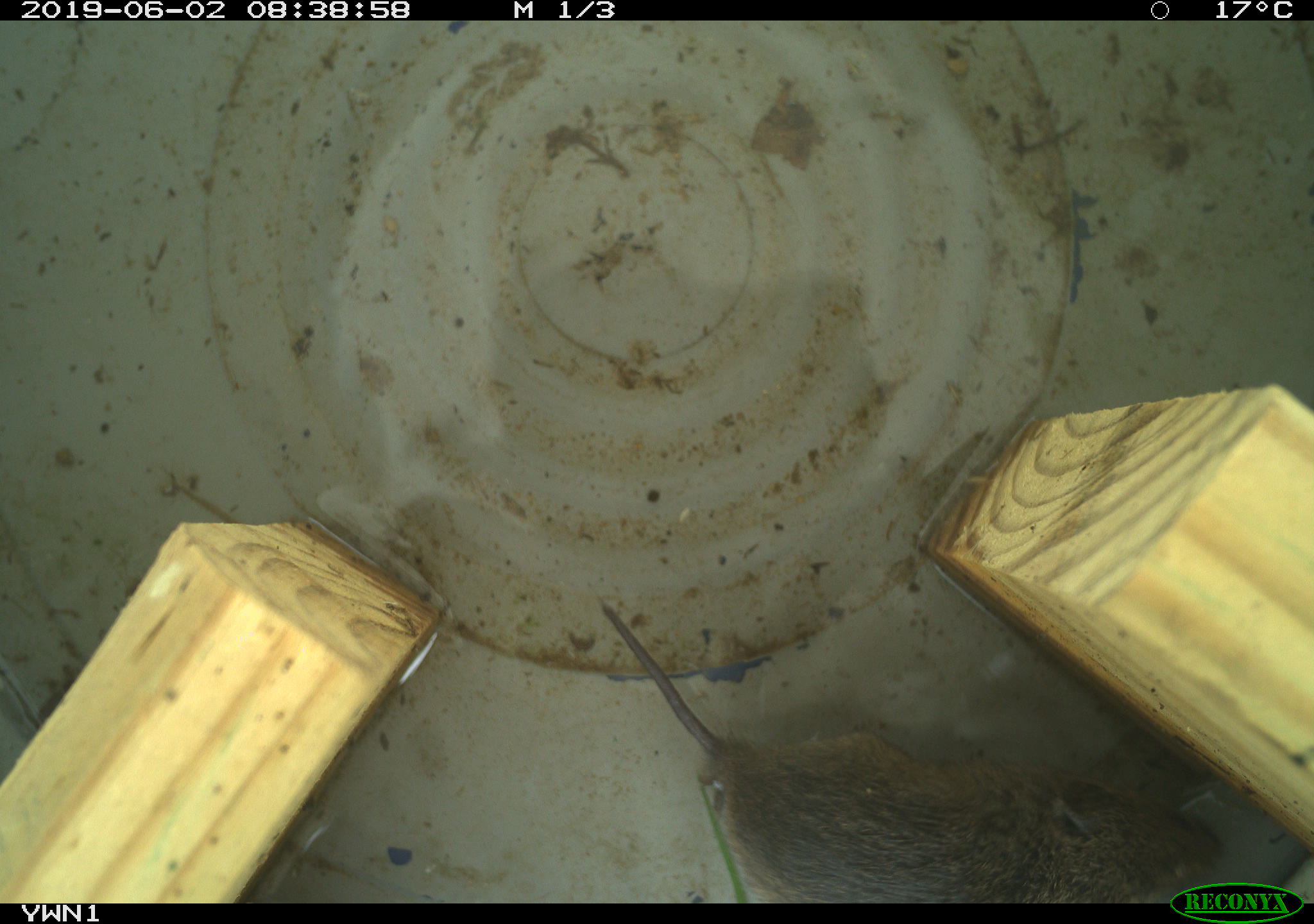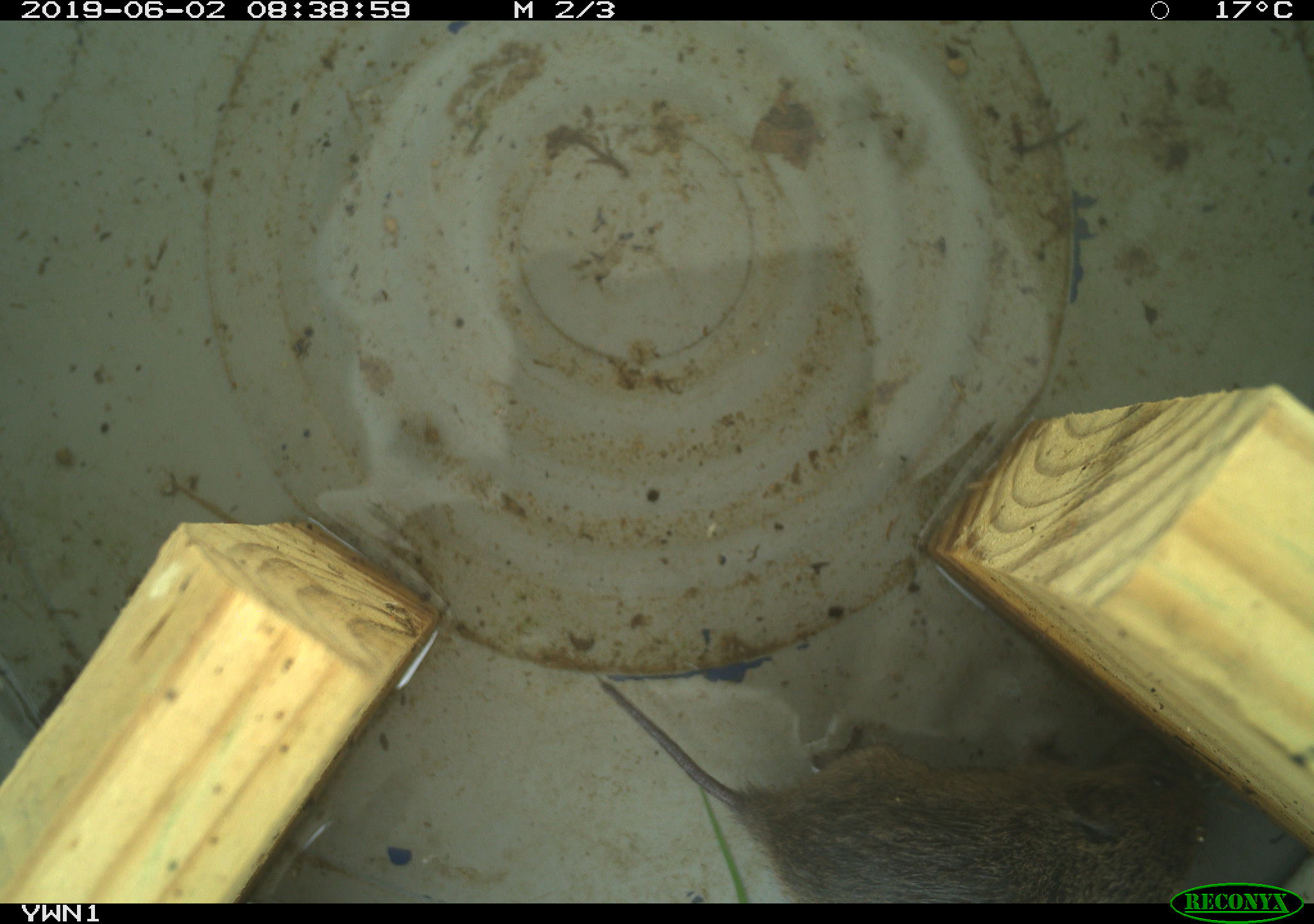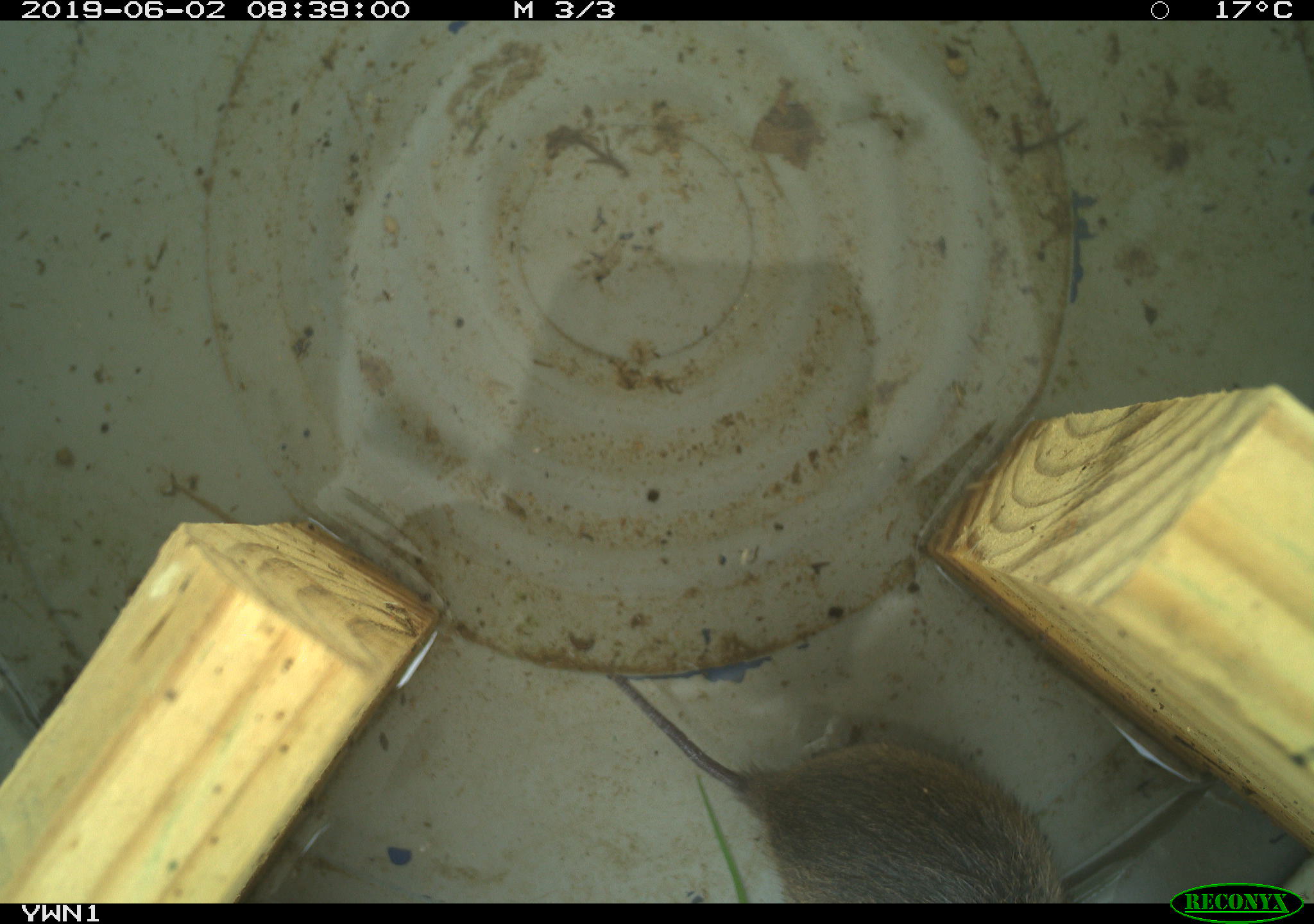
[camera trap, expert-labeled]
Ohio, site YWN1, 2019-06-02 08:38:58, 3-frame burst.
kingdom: Animalia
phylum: Chordata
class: Mammalia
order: Rodentia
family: Cricetidae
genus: Microtus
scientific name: Microtus pennsylvanicus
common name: meadow vole